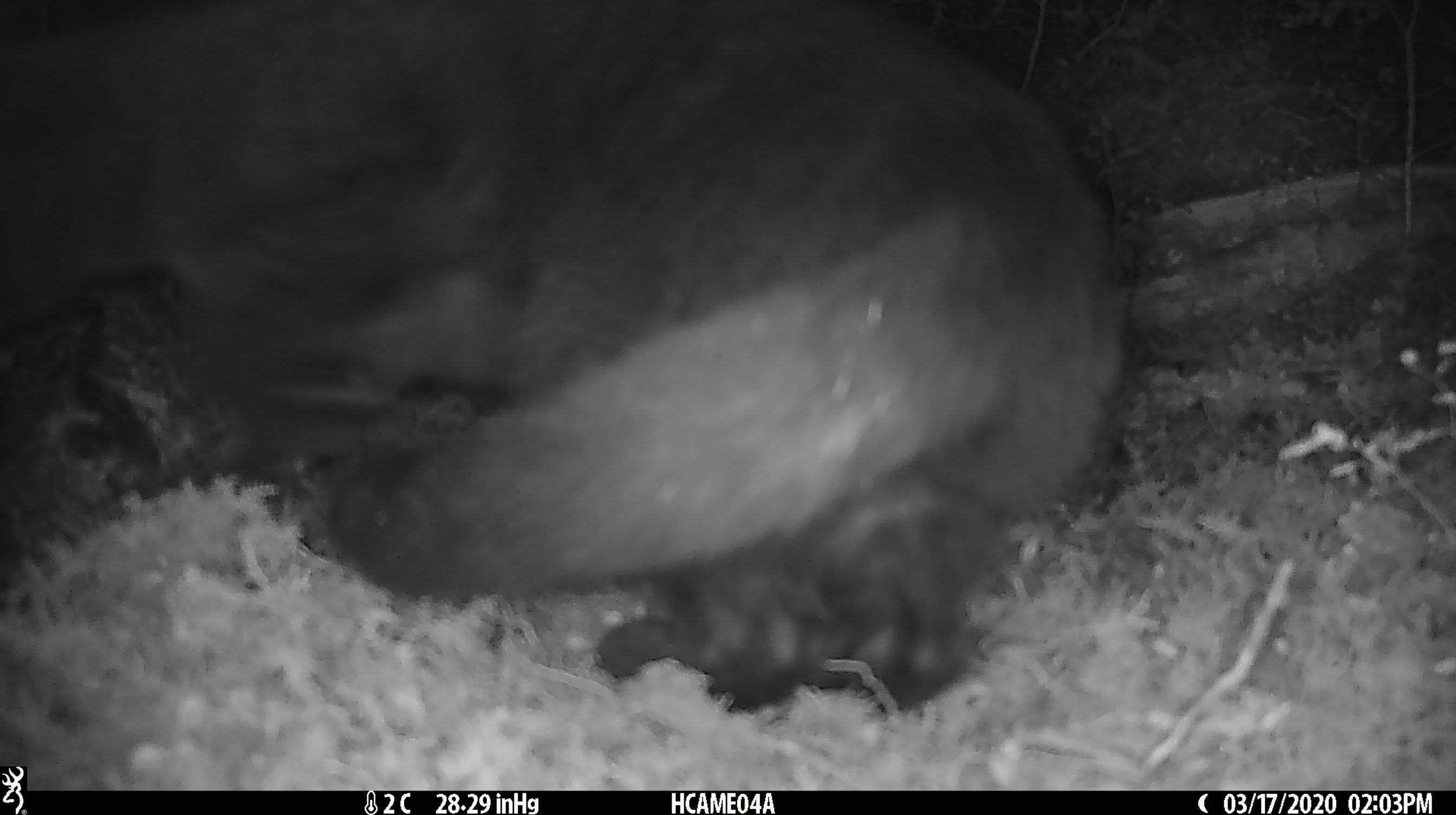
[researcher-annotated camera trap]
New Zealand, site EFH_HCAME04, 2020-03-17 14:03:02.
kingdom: Animalia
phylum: Chordata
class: Mammalia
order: Carnivora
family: Felidae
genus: Felis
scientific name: Felis catus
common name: domestic cat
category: cat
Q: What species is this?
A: Cat (domestic cat) (Felis catus).